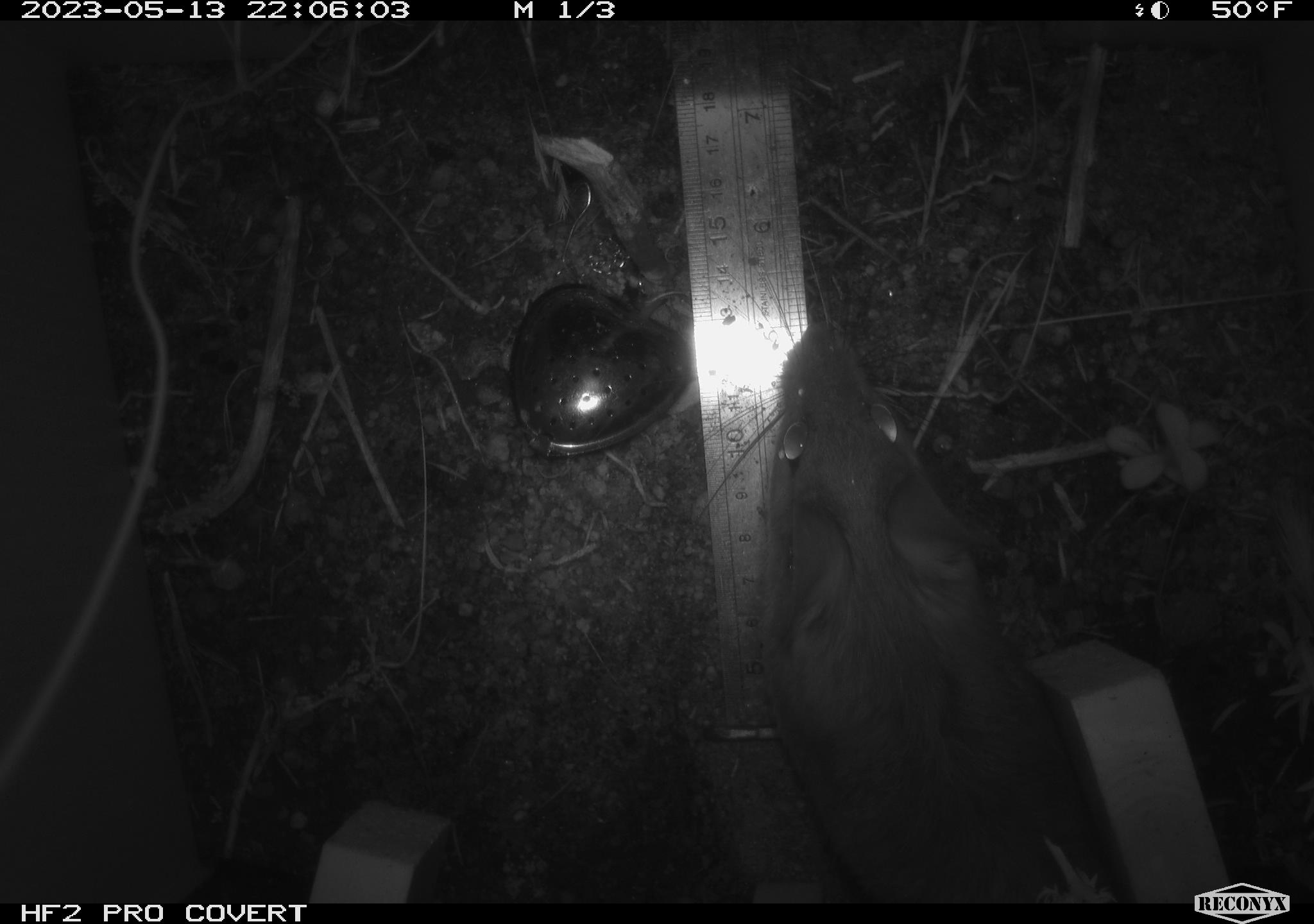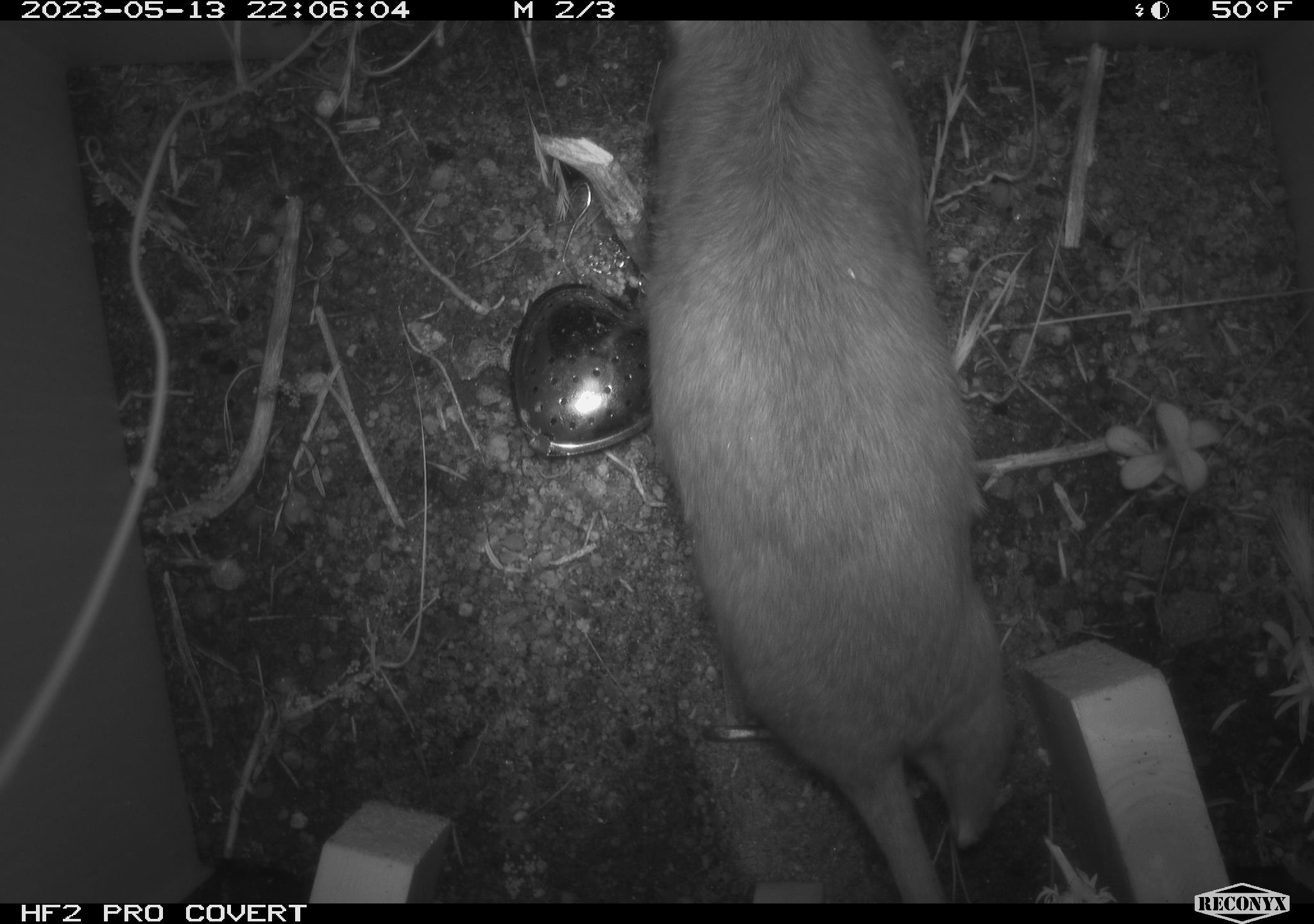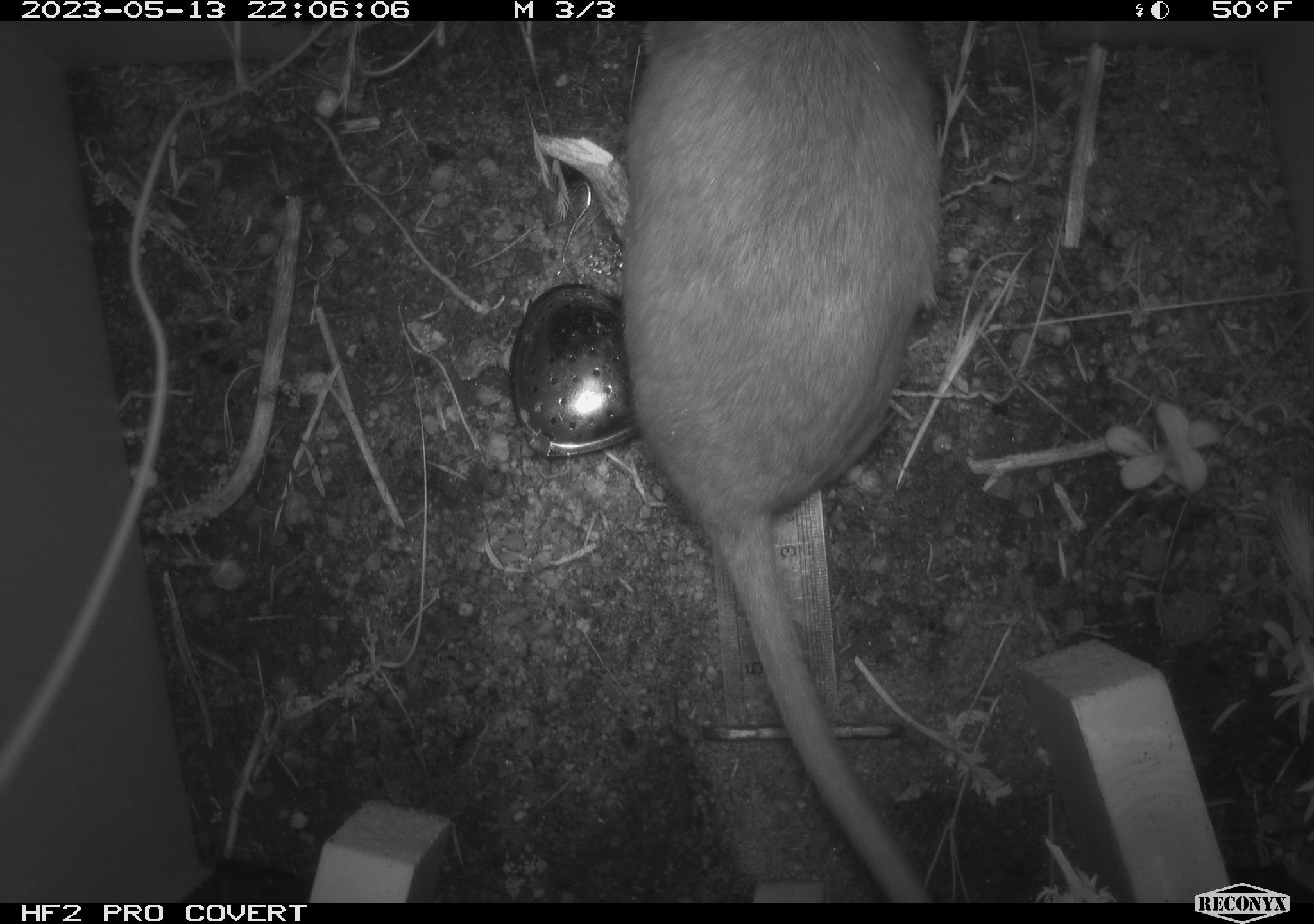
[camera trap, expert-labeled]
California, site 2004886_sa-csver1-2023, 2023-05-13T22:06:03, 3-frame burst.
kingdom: Animalia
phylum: Chordata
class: Mammalia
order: Rodentia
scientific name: Rodentia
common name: mouse species